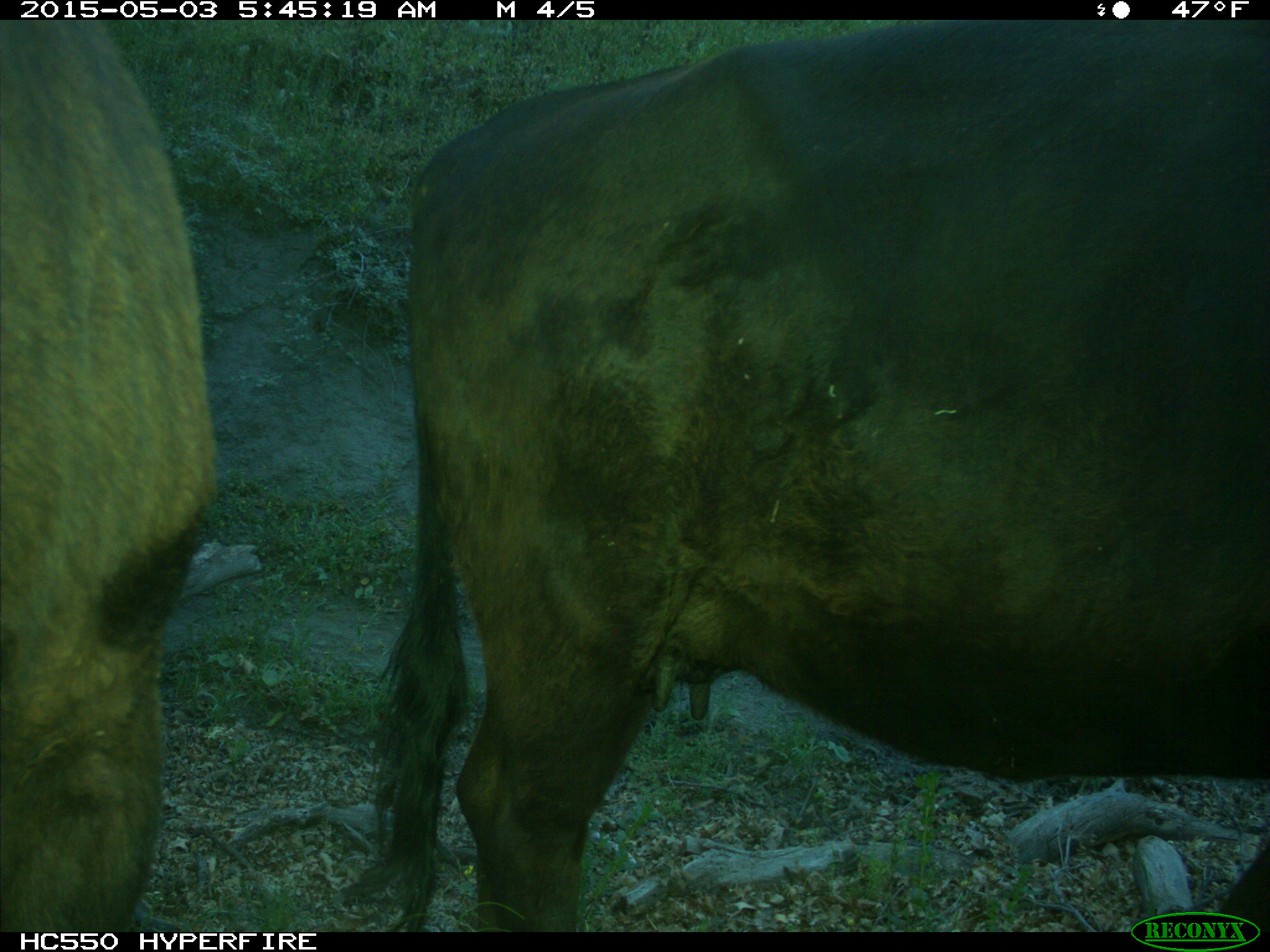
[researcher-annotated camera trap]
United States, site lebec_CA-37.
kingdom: Animalia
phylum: Chordata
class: Mammalia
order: Artiodactyla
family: Bovidae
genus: Bos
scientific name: Bos taurus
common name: domestic cow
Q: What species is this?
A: Bos taurus (domestic cow).